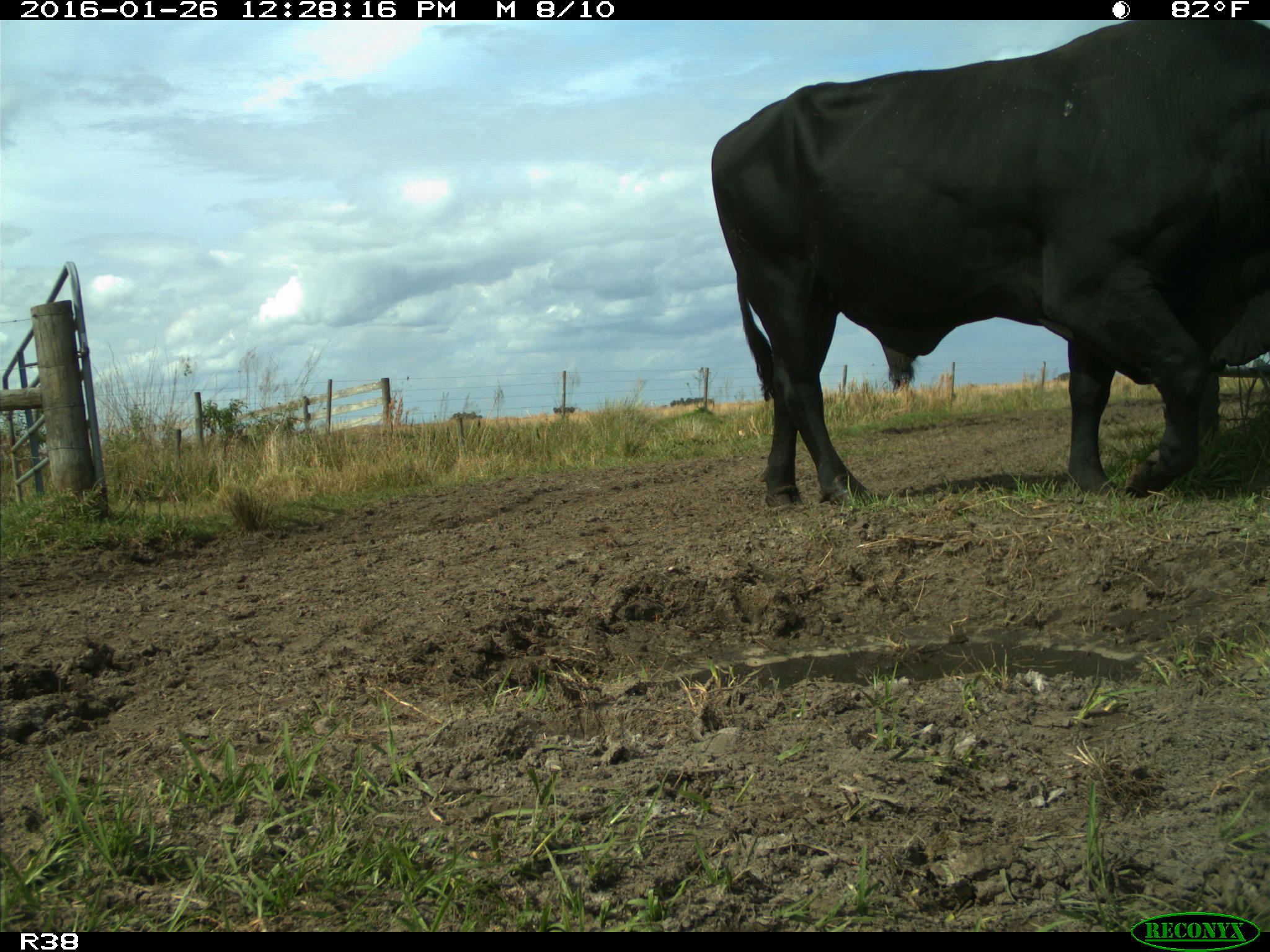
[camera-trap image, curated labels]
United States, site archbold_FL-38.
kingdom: Animalia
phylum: Chordata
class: Mammalia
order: Artiodactyla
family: Bovidae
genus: Bos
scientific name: Bos taurus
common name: domestic cow